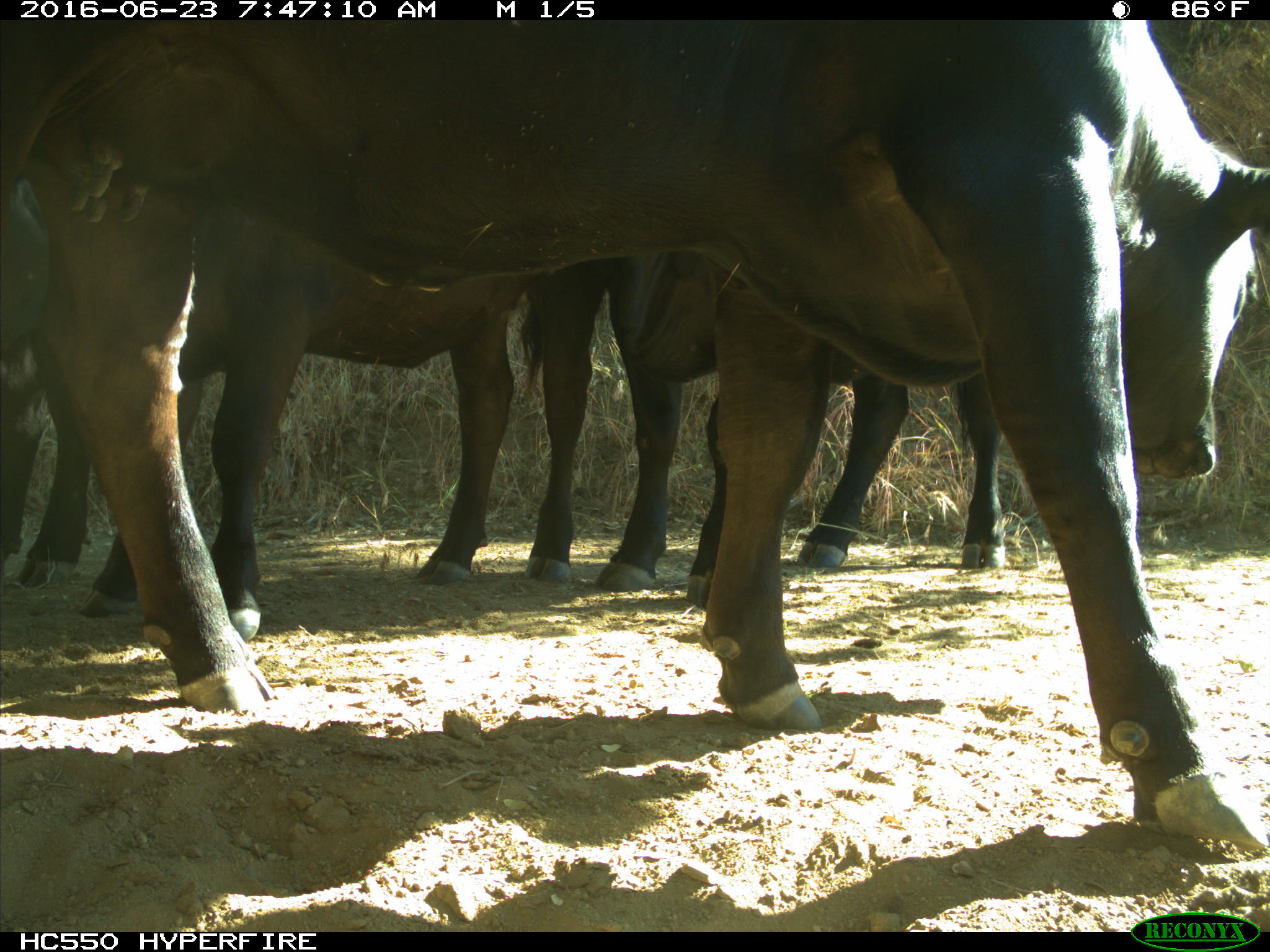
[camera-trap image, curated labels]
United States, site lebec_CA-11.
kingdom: Animalia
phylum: Chordata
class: Mammalia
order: Artiodactyla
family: Bovidae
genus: Bos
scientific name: Bos taurus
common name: domestic cow